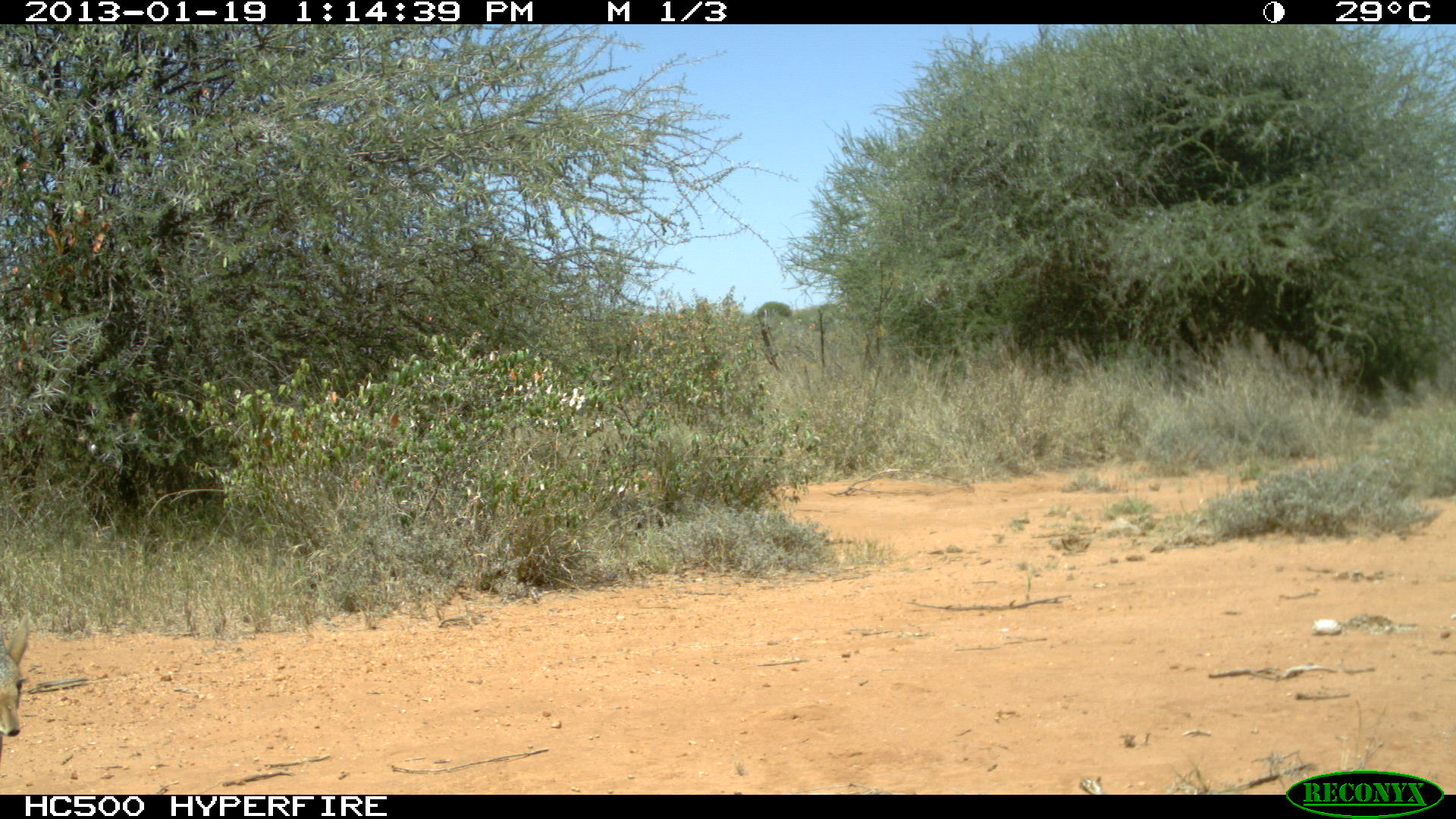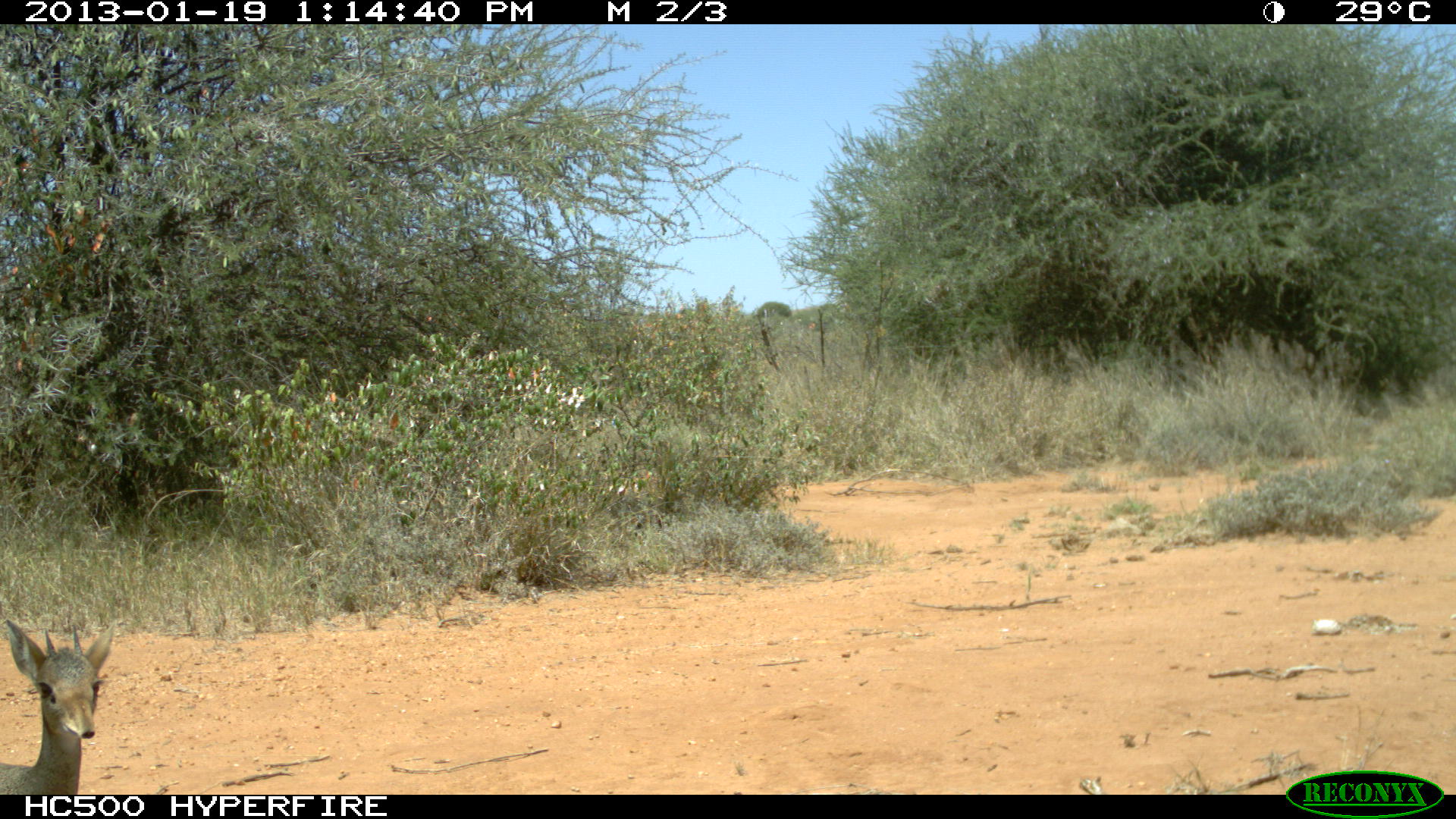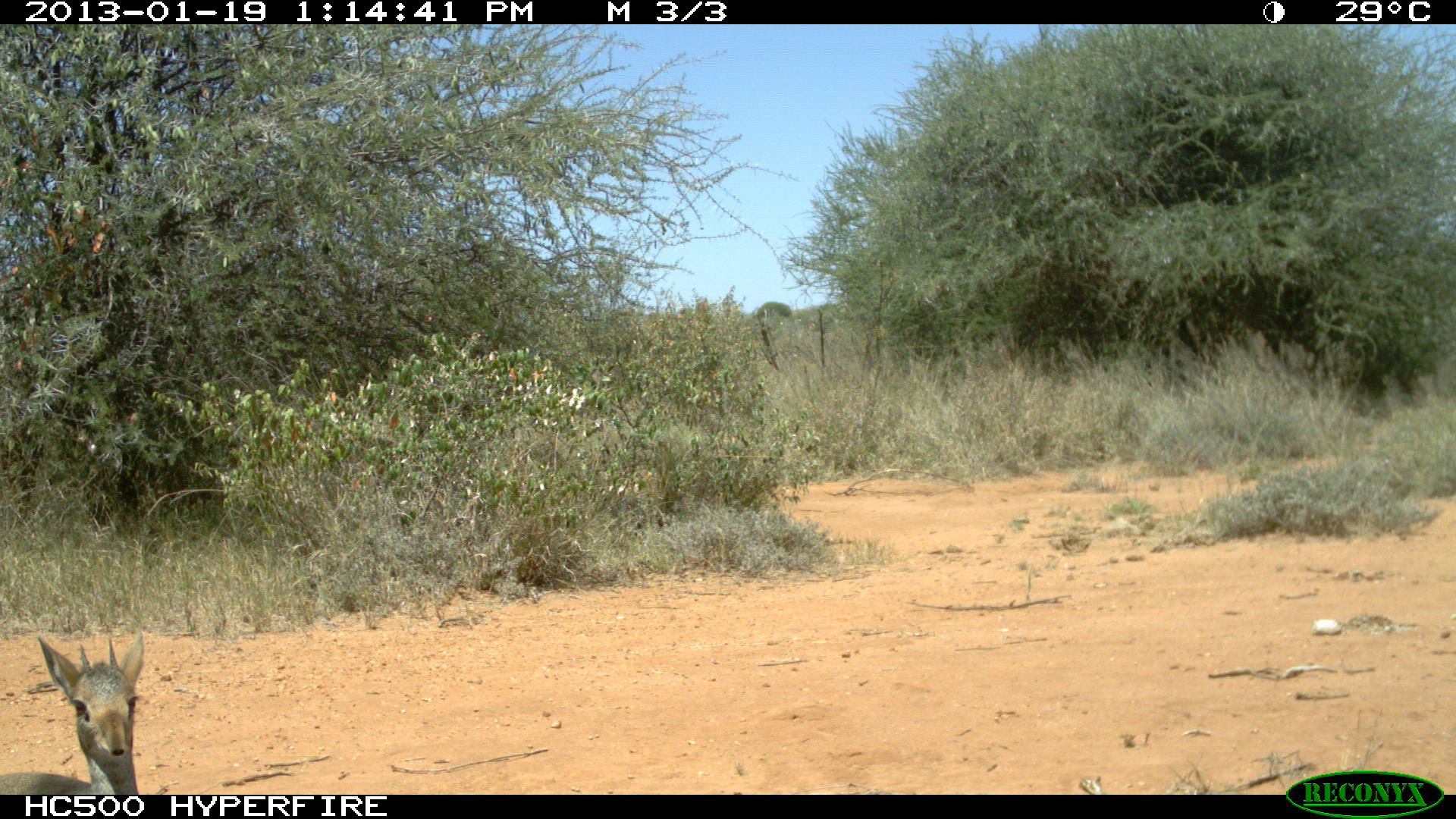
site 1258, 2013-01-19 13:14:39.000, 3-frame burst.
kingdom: Animalia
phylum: Chordata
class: Mammalia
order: Artiodactyla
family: Bovidae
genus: Madoqua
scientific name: Madoqua guentheri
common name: günther's dik-dik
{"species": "Madoqua guentheri (günther's dik-dik)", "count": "1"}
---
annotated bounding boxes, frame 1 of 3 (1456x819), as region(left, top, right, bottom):
madoqua guentheri: region(0, 605, 33, 742)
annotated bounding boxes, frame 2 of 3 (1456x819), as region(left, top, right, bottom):
madoqua guentheri: region(2, 613, 116, 805)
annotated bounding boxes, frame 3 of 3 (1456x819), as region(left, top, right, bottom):
madoqua guentheri: region(1, 630, 147, 797)